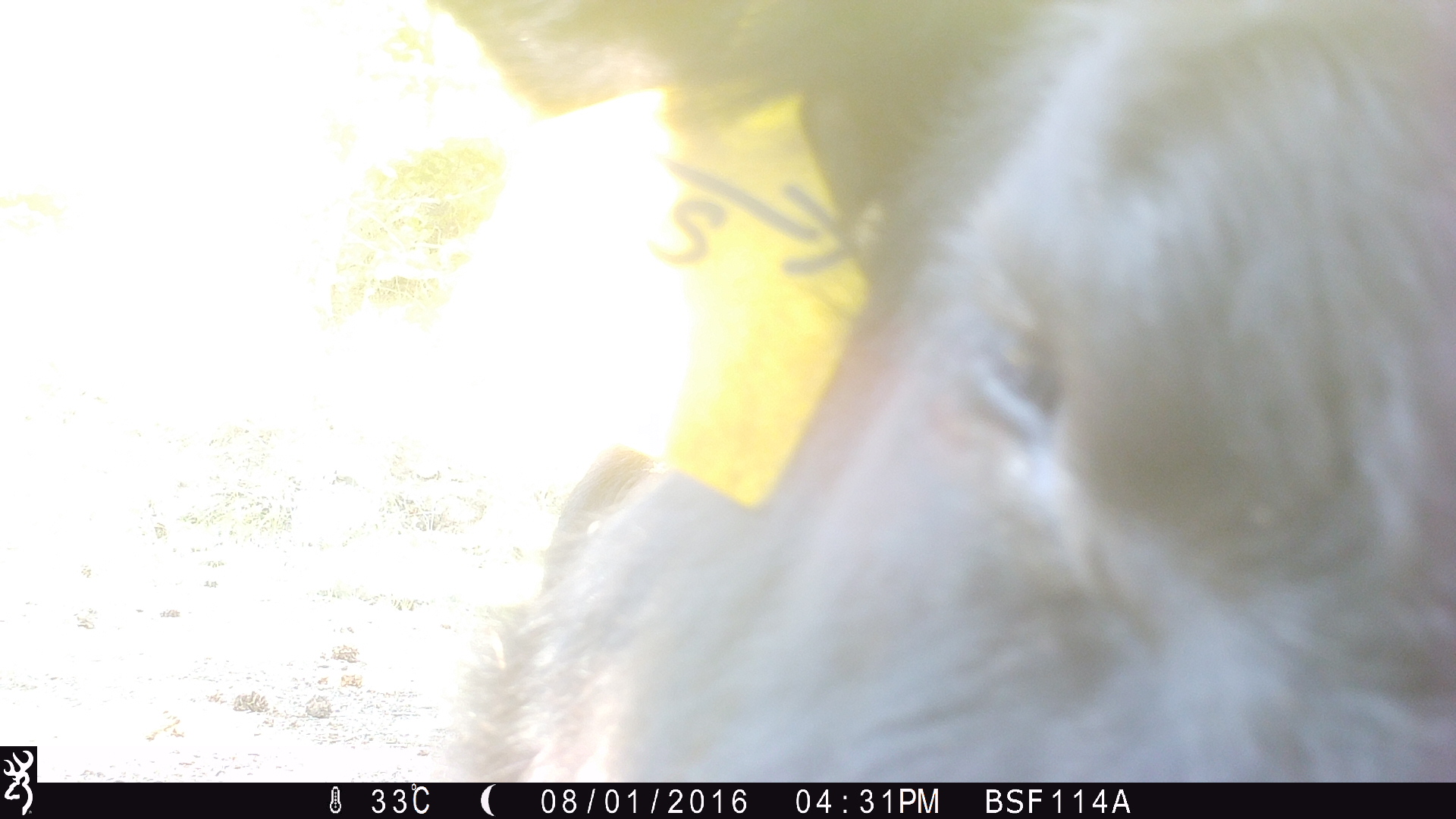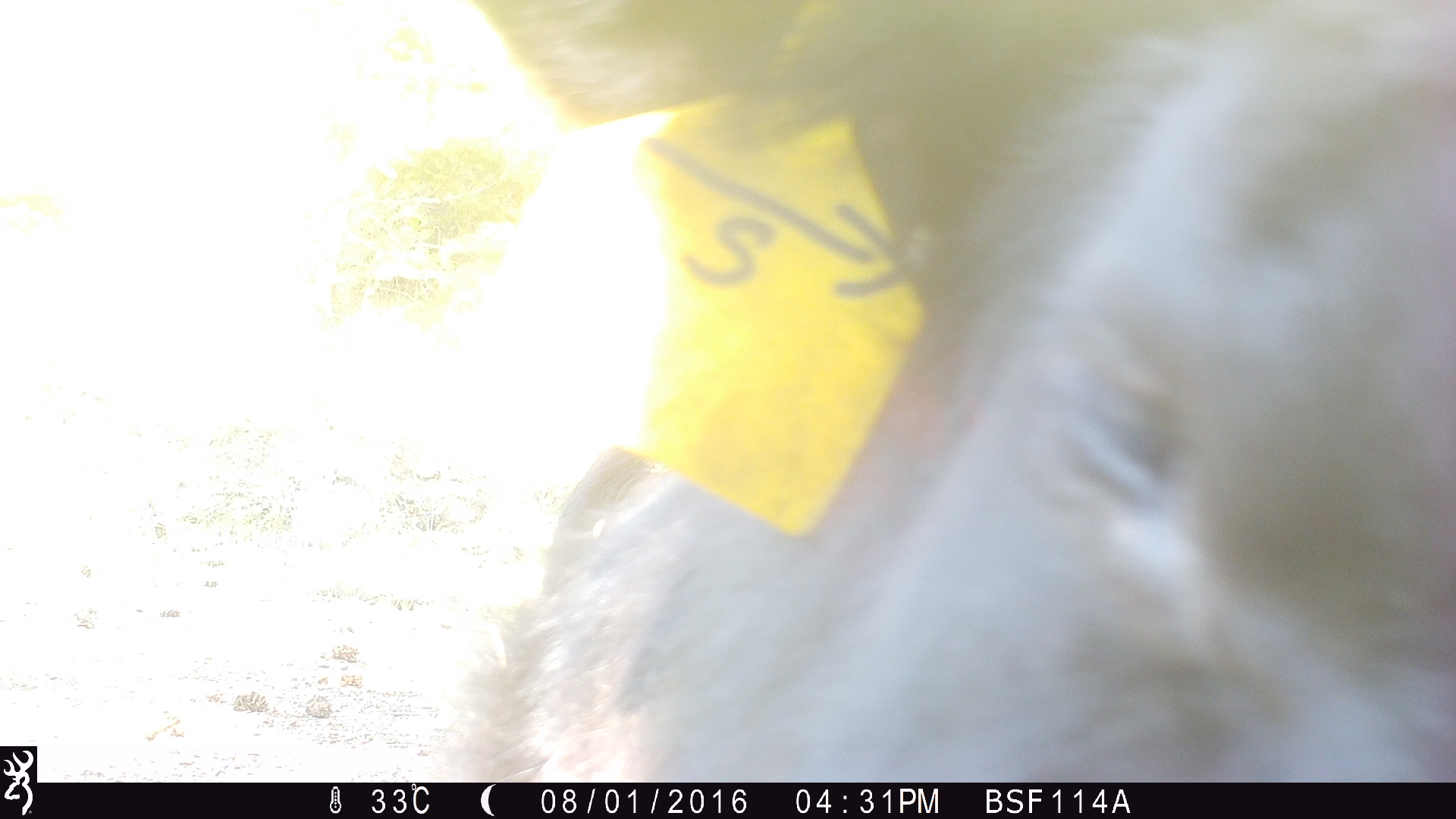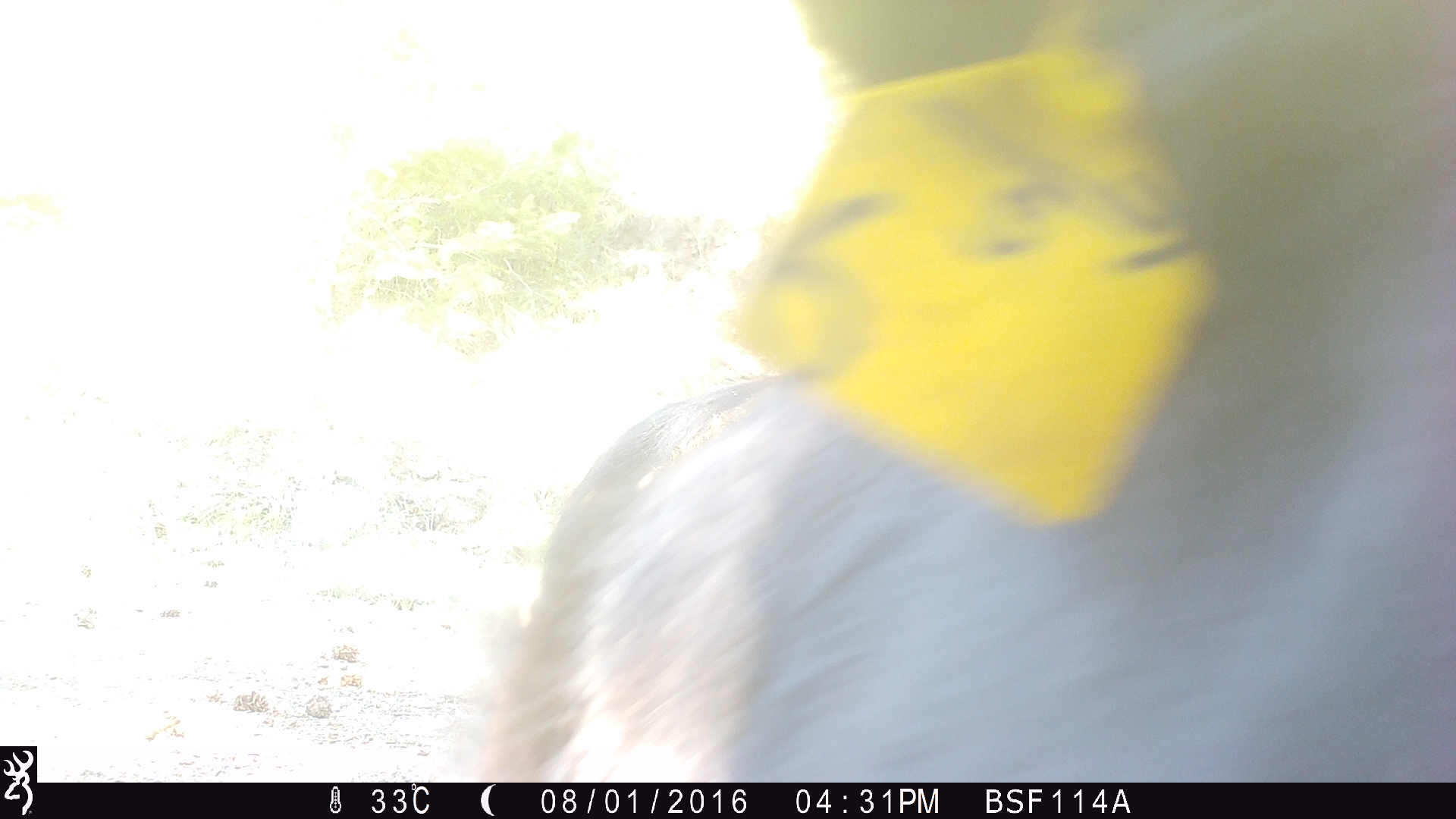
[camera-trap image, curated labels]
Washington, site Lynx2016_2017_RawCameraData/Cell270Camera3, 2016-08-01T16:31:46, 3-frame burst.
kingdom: Animalia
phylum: Chordata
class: Mammalia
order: Artiodactyla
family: Bovidae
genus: Bos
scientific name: Bos taurus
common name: domestic cattle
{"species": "domestic cattle (Bos taurus)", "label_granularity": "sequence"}